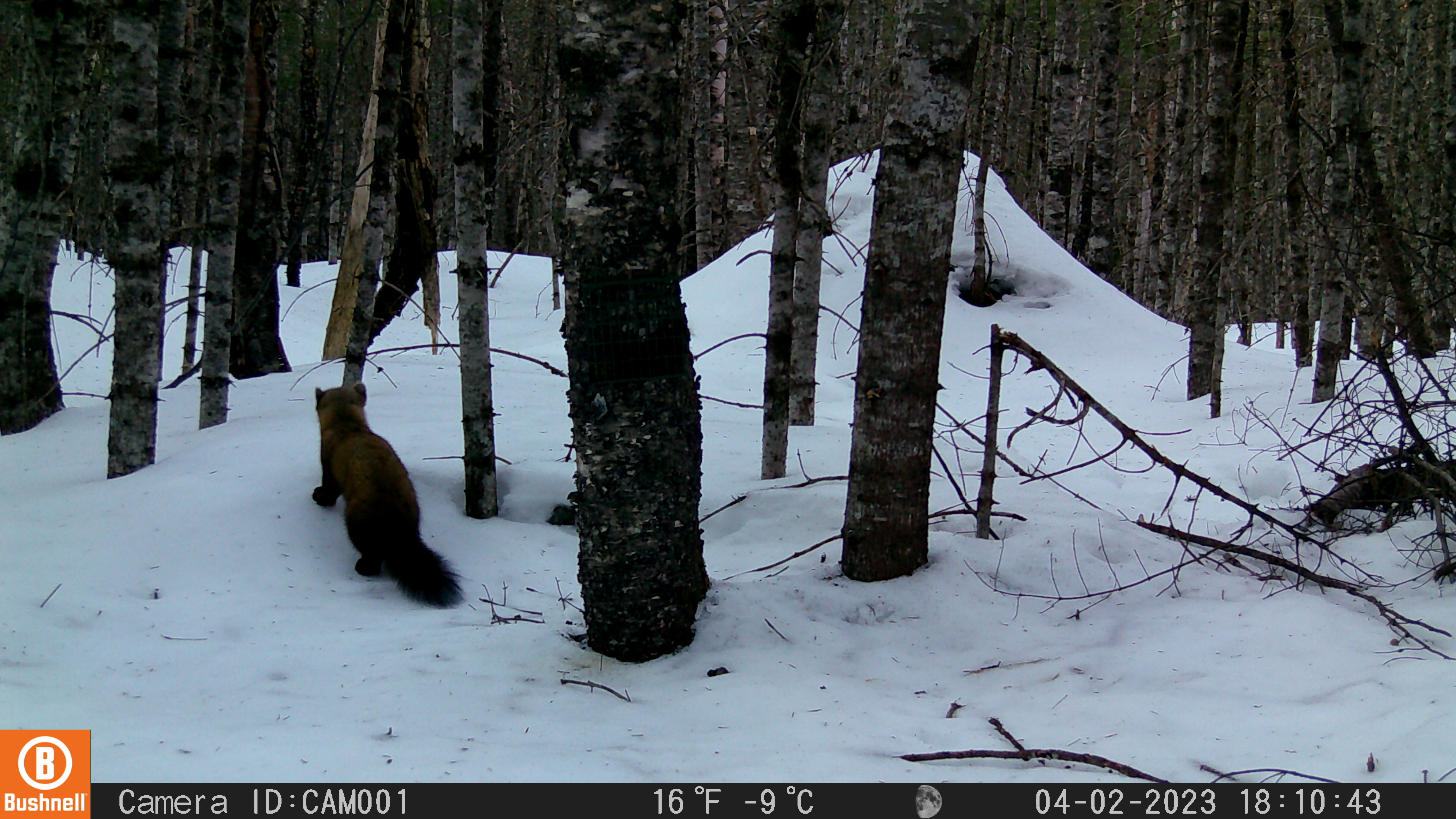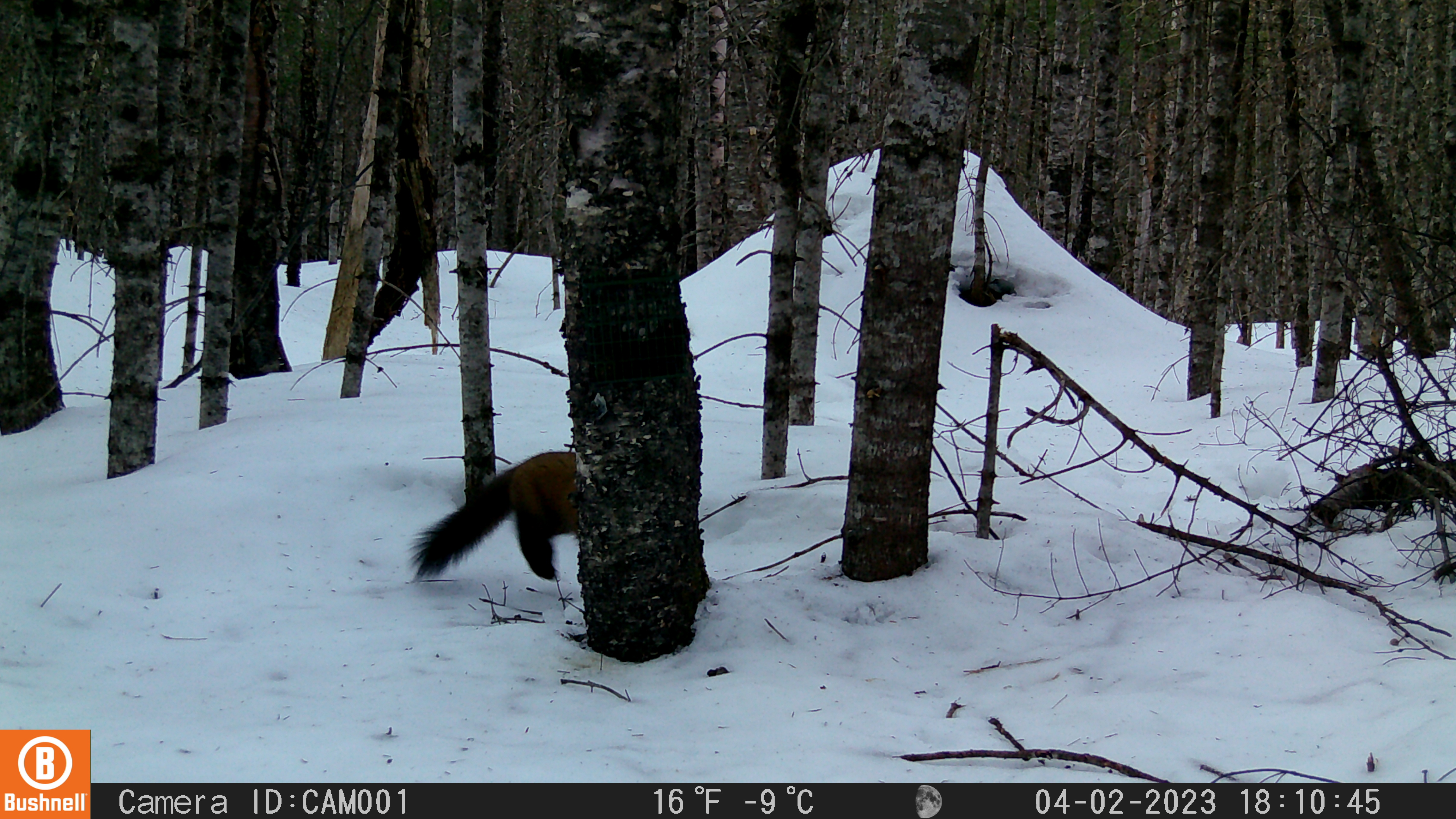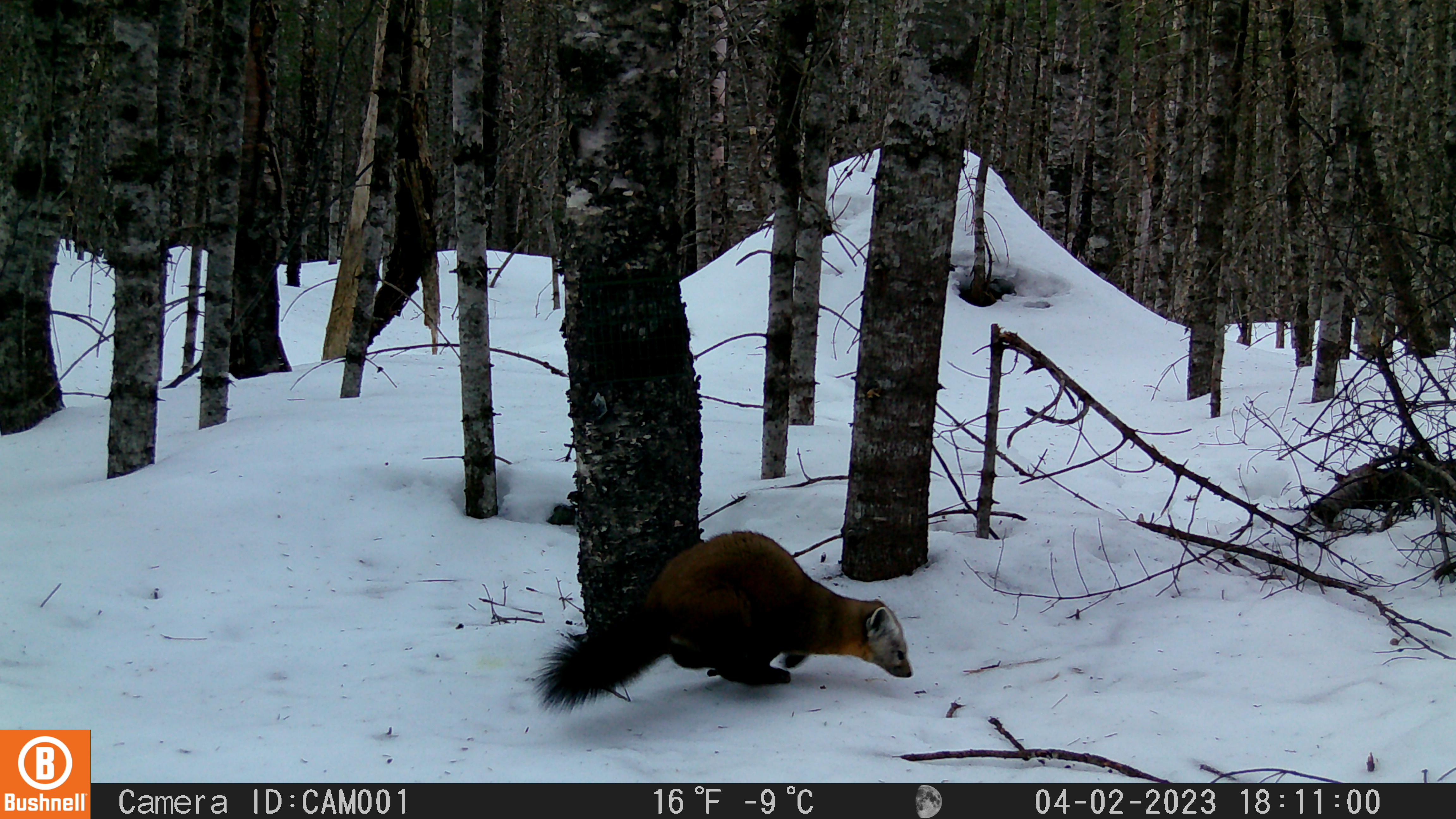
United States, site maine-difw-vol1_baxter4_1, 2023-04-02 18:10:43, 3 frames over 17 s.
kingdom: Animalia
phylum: Chordata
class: Mammalia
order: Carnivora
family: Mustelidae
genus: Martes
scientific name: Martes americana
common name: american marten